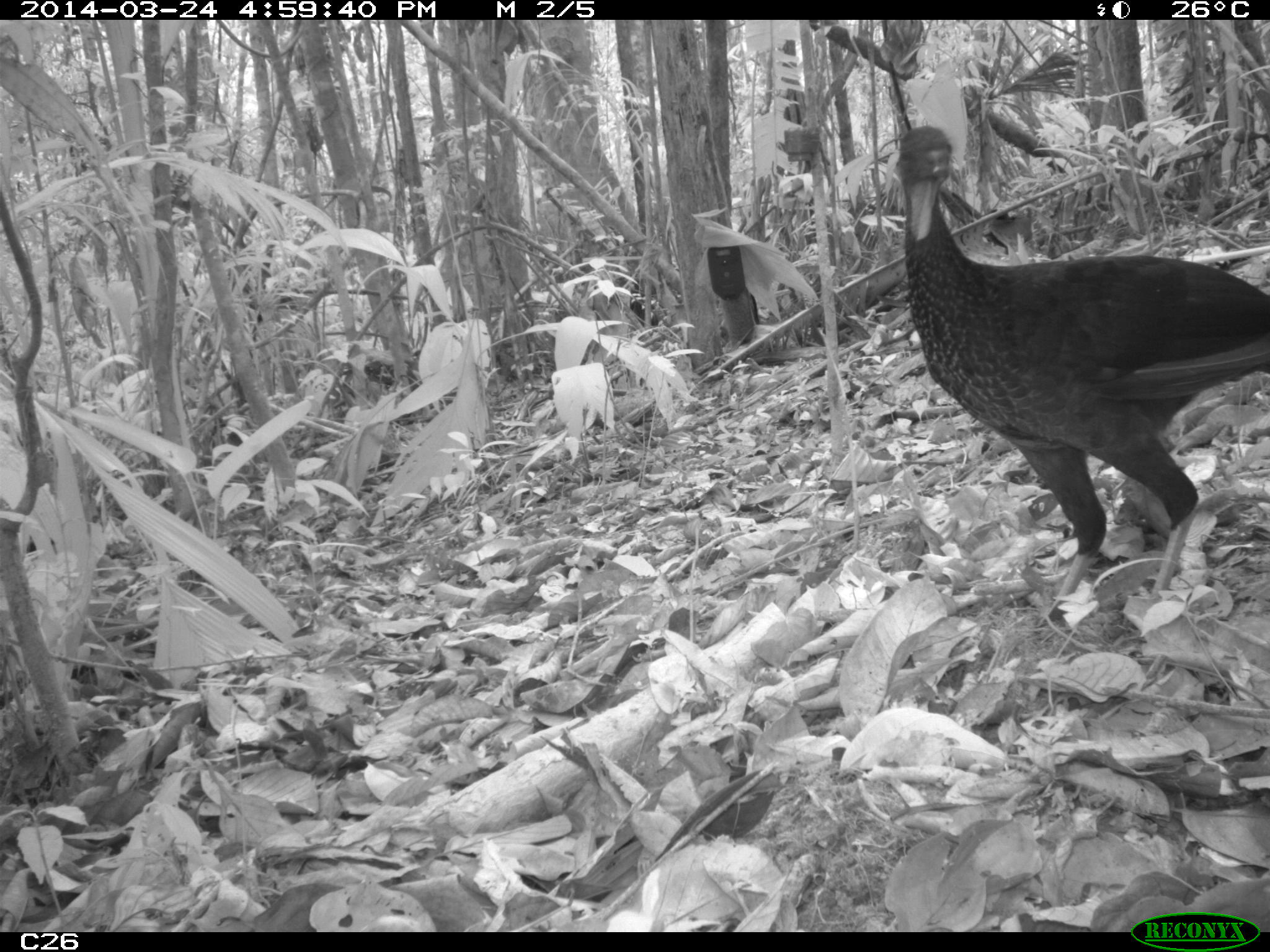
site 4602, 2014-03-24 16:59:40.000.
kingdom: Animalia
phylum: Chordata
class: Aves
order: Galliformes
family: Cracidae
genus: Penelope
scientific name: Penelope jacquacu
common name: spix's guan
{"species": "Penelope jacquacu (spix's guan)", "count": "1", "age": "adult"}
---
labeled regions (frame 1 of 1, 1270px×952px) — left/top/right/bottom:
penelope jacquacu: 893/123/1270/596